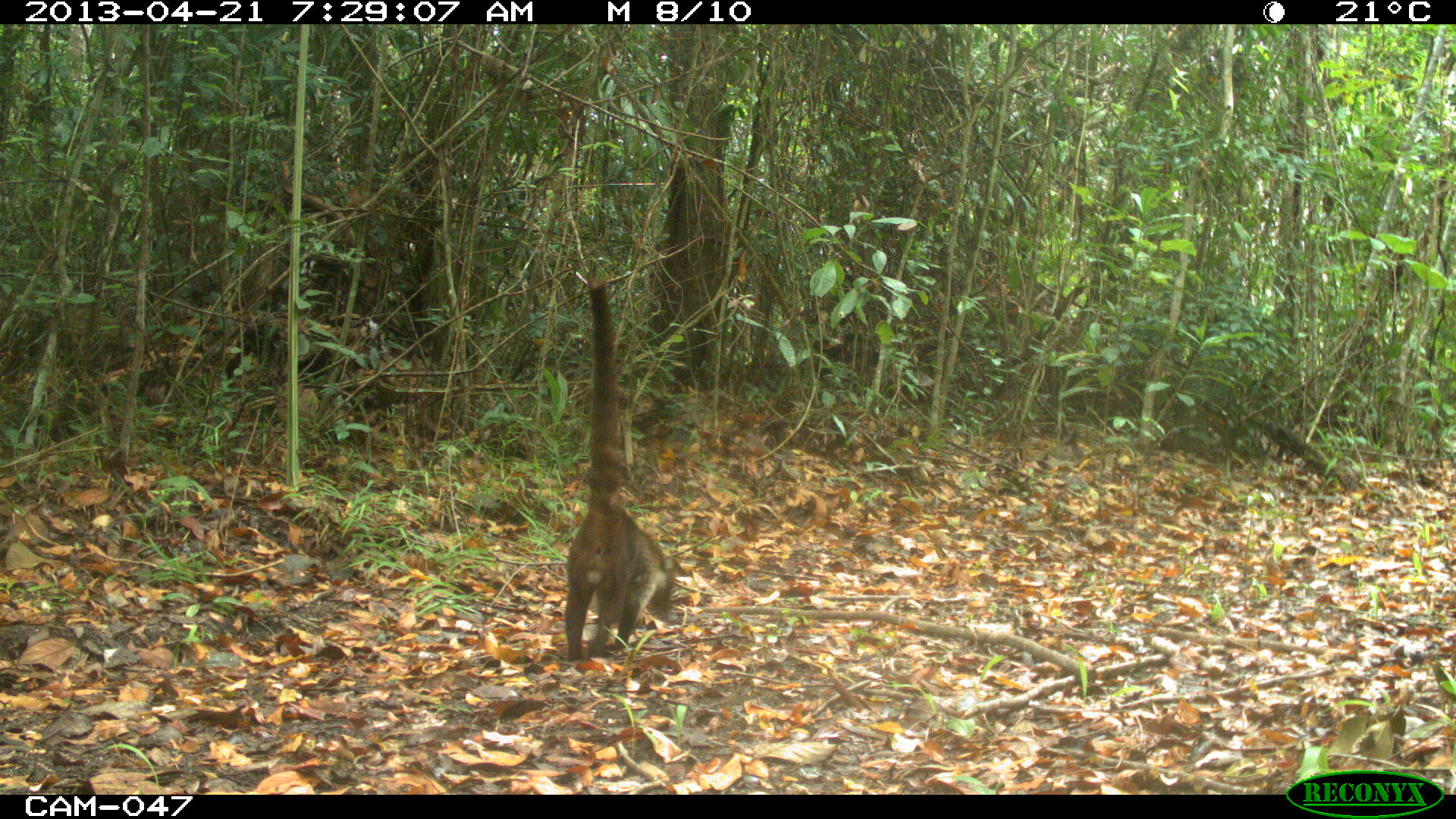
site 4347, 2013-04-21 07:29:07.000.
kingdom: Animalia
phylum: Chordata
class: Mammalia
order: Carnivora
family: Procyonidae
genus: Nasua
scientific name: Nasua narica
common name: white-nosed coati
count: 1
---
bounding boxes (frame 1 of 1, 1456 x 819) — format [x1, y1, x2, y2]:
nasua narica: [562, 276, 676, 662]